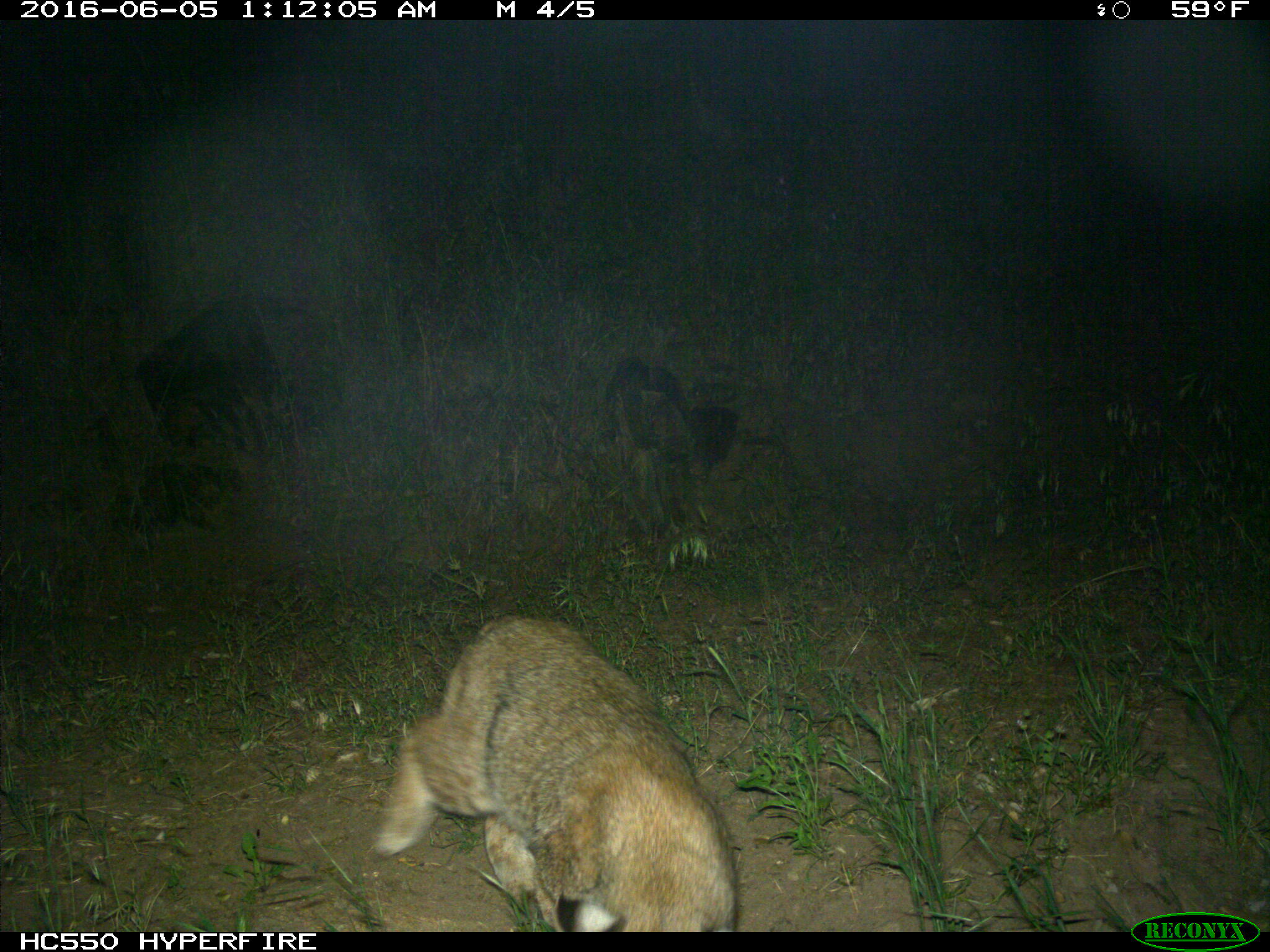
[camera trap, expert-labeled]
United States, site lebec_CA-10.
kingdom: Animalia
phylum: Chordata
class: Mammalia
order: Carnivora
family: Felidae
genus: Lynx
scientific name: Lynx rufus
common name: bobcat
Lynx rufus (bobcat).